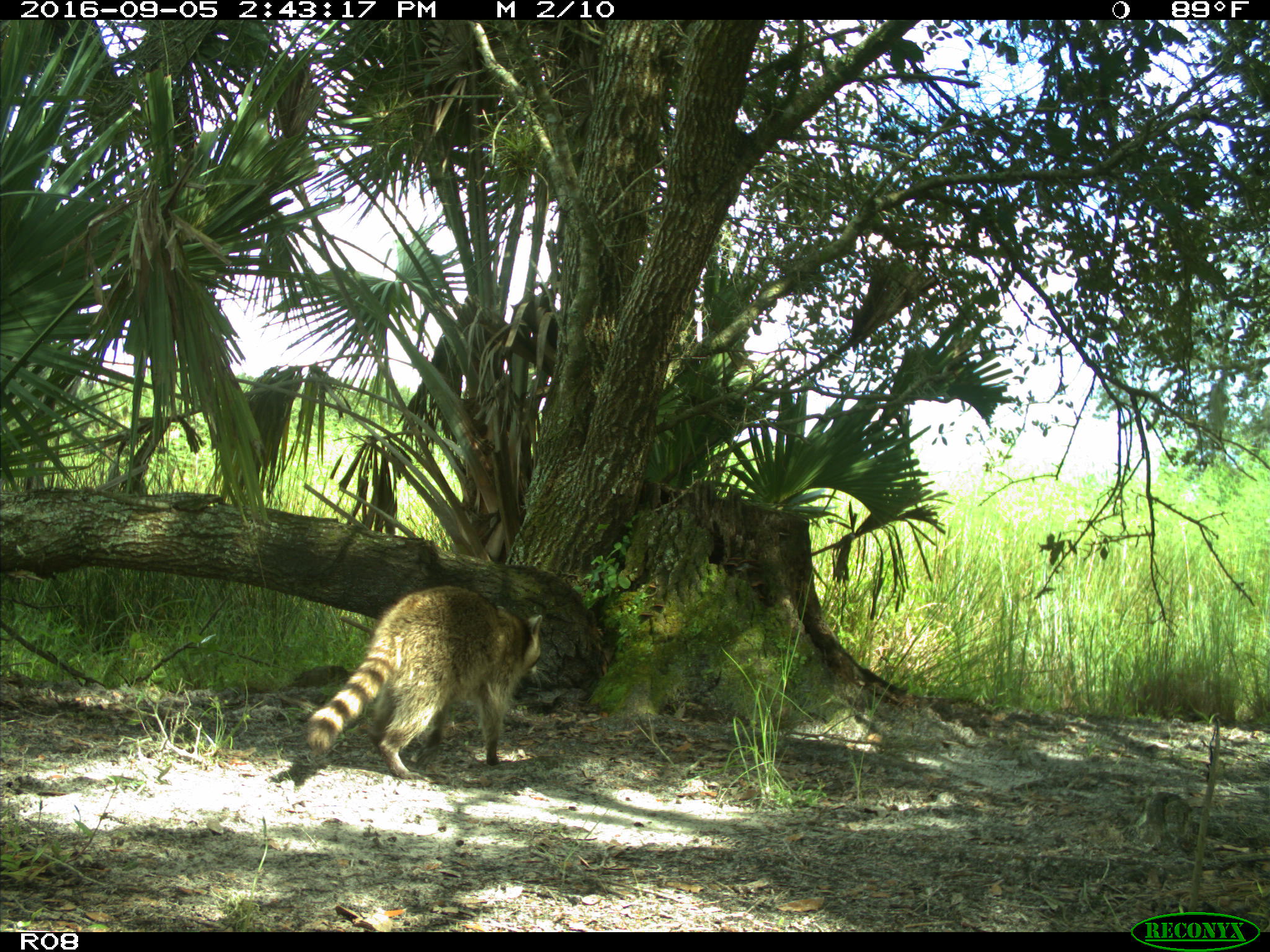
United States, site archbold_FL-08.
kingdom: Animalia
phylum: Chordata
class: Mammalia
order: Carnivora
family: Procyonidae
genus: Procyon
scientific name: Procyon lotor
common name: common raccoon